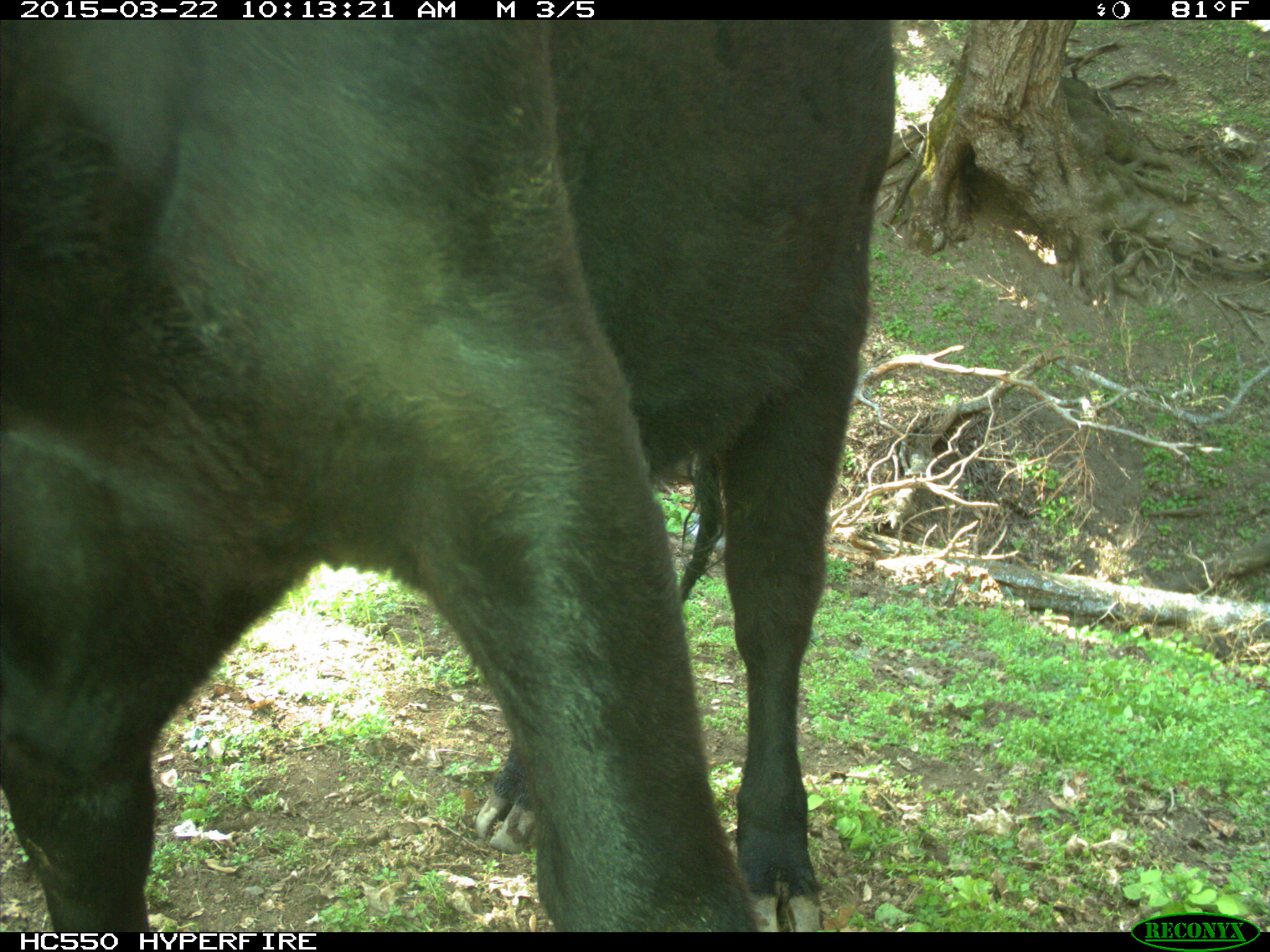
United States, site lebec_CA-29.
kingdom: Animalia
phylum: Chordata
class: Mammalia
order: Artiodactyla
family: Bovidae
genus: Bos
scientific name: Bos taurus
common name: domestic cow